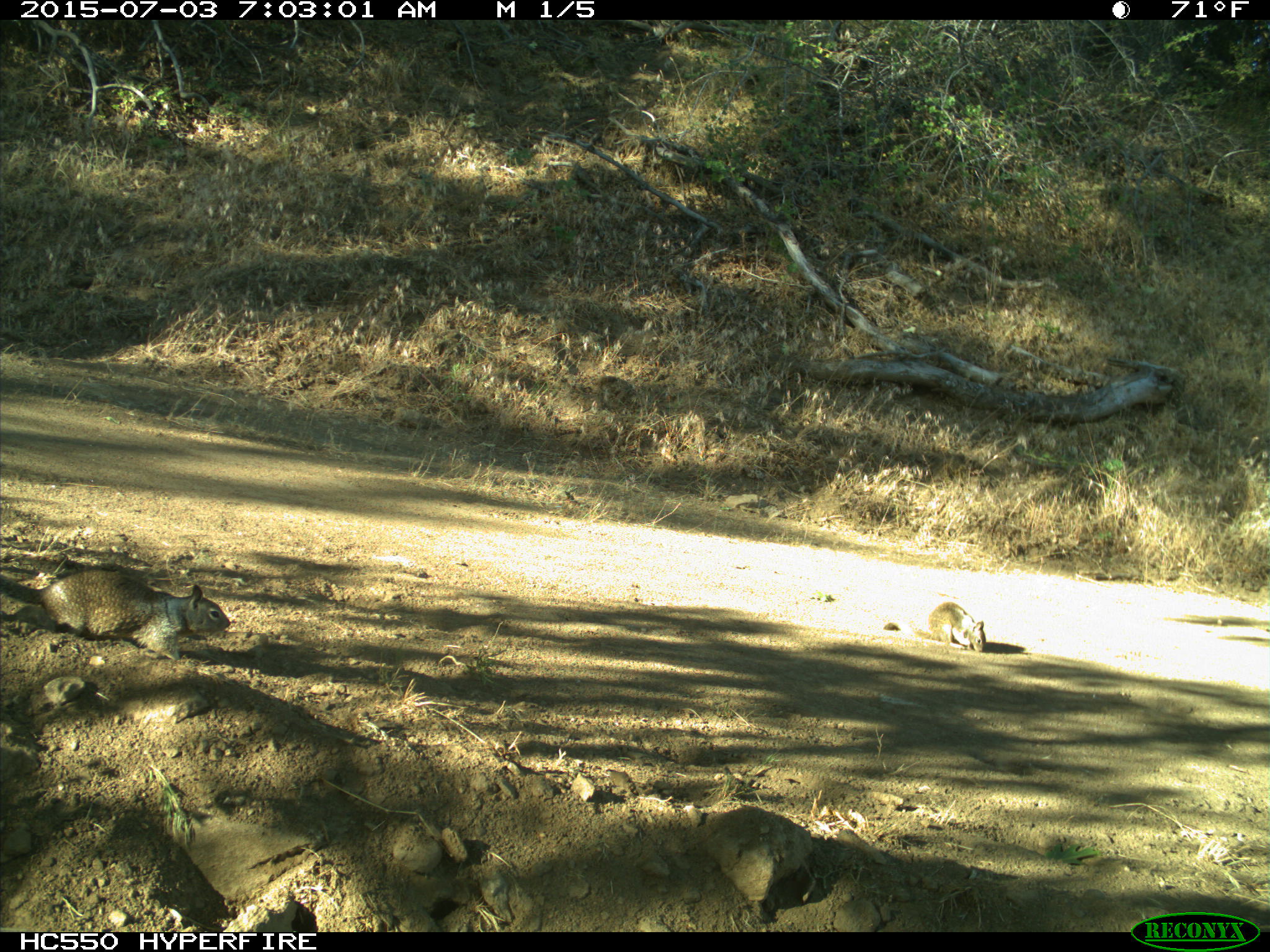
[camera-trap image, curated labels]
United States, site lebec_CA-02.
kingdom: Animalia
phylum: Chordata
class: Mammalia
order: Rodentia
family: Sciuridae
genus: Otospermophilus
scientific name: Otospermophilus beecheyi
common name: california ground squirrel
Otospermophilus beecheyi (california ground squirrel).